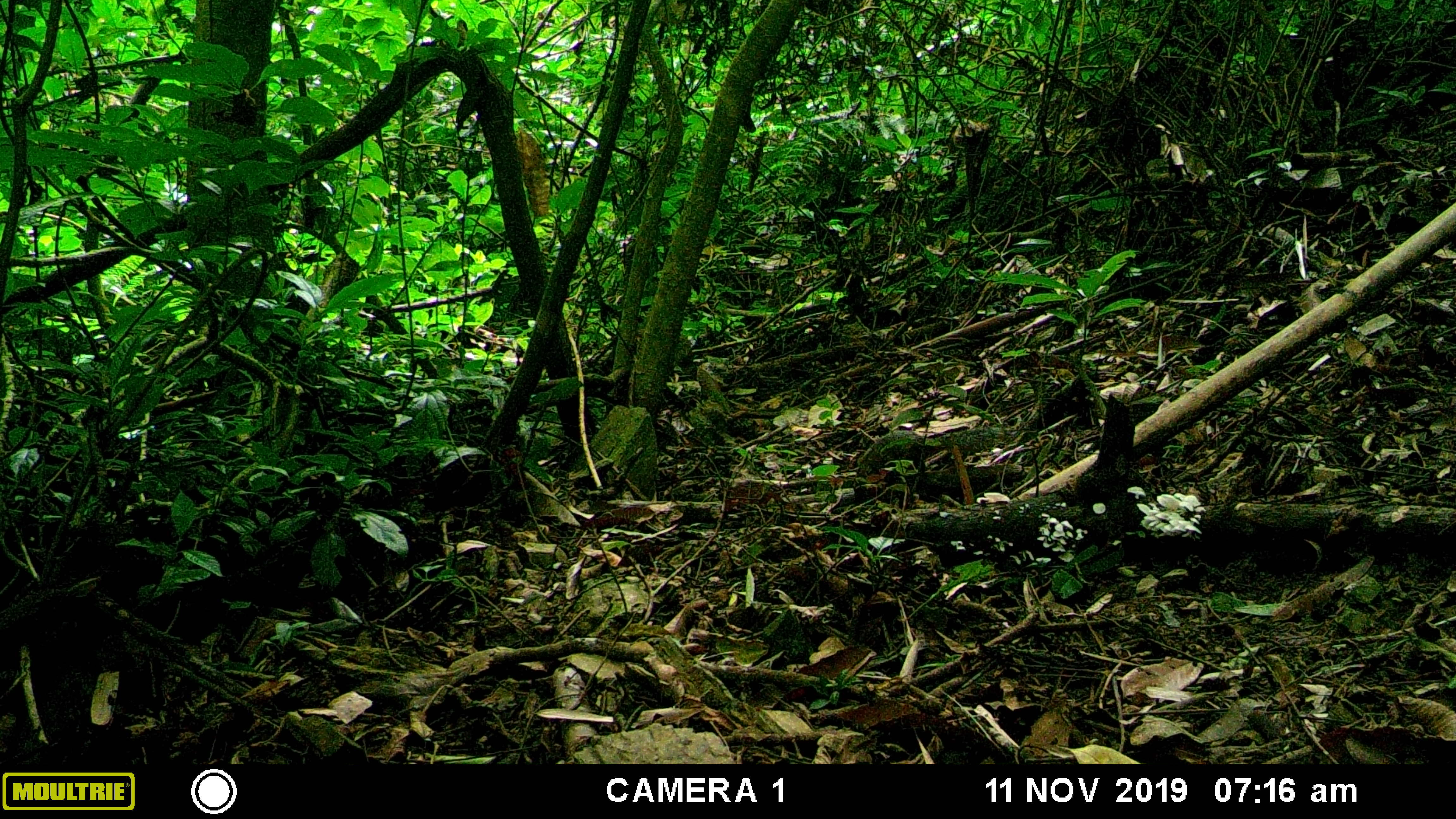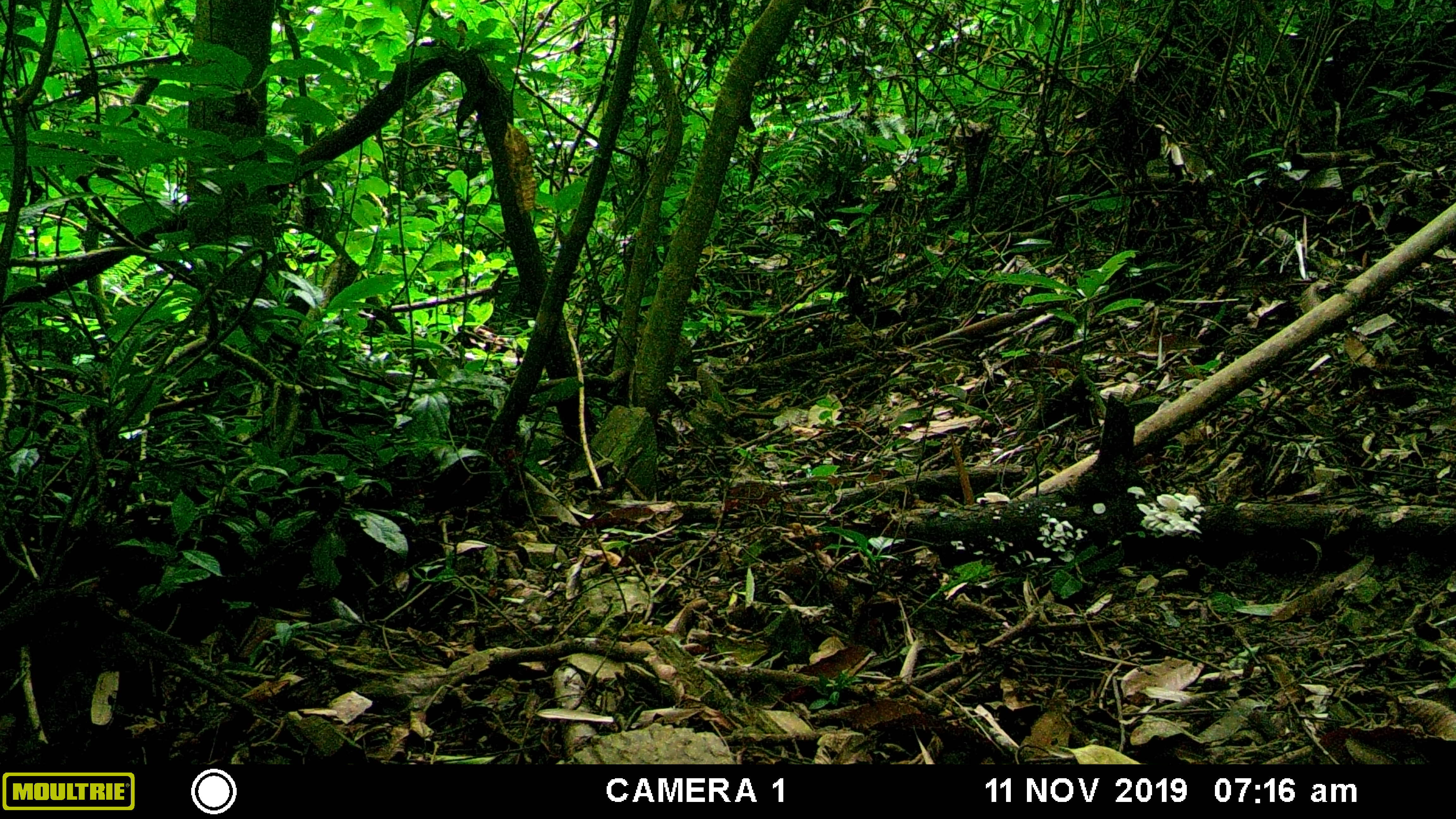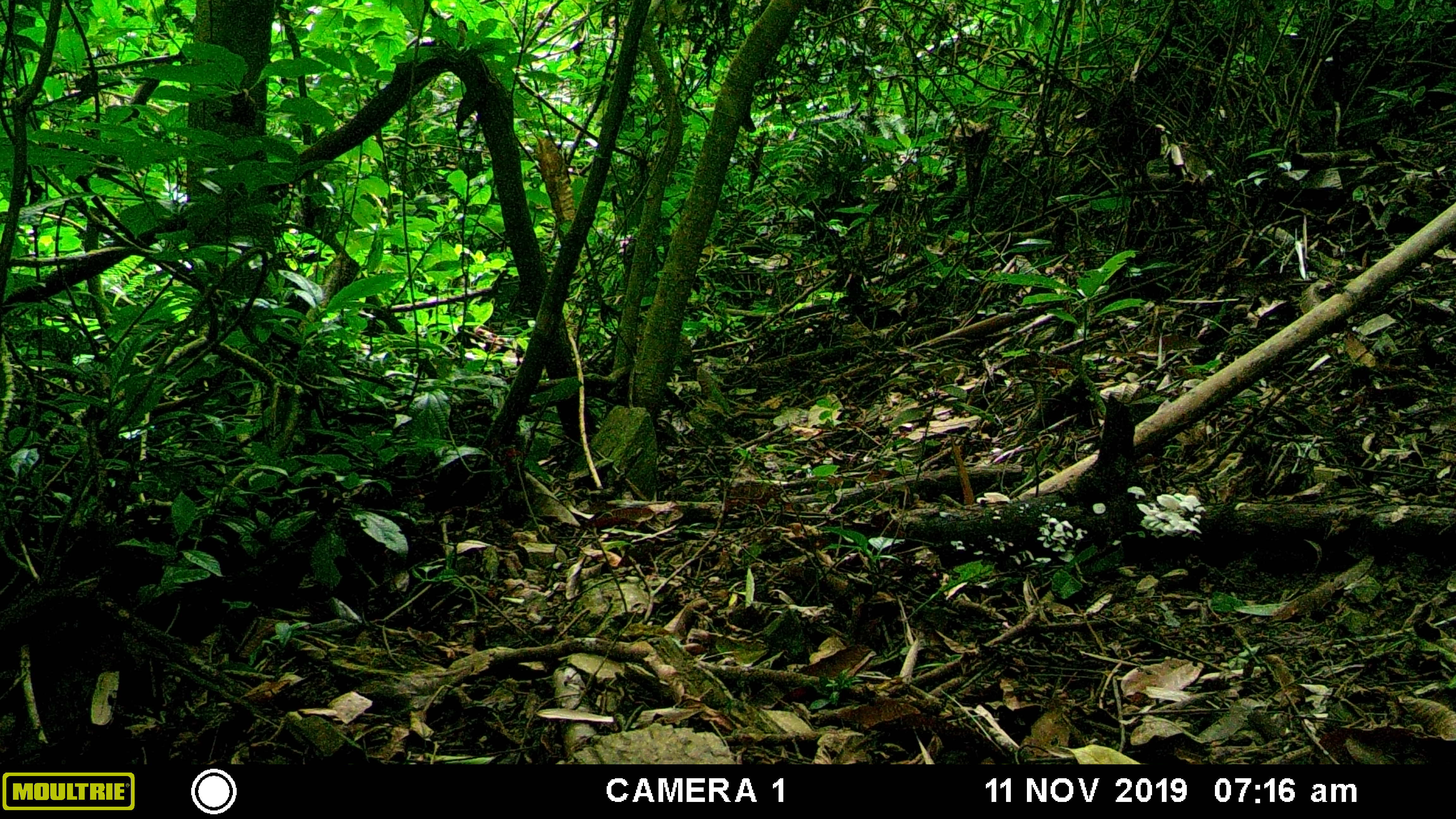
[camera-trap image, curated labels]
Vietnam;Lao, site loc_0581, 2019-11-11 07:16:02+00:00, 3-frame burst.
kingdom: Animalia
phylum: Chordata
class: Mammalia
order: Rodentia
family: Sciuridae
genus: Dremomys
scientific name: Dremomys rufigenis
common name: red-cheeked squirrel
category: red cheeked squirrel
Red cheeked squirrel (red-cheeked squirrel) (Dremomys rufigenis). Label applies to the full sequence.